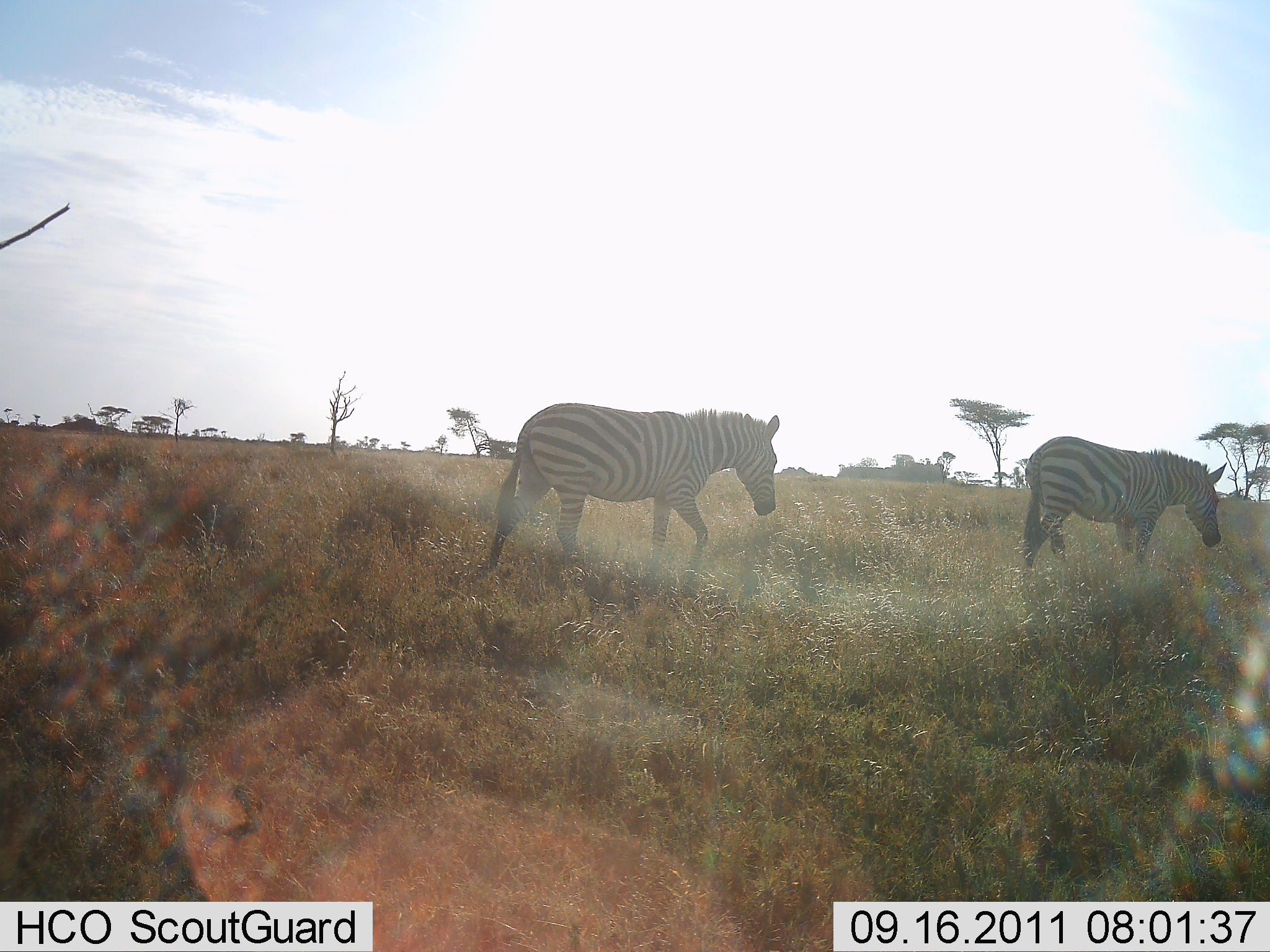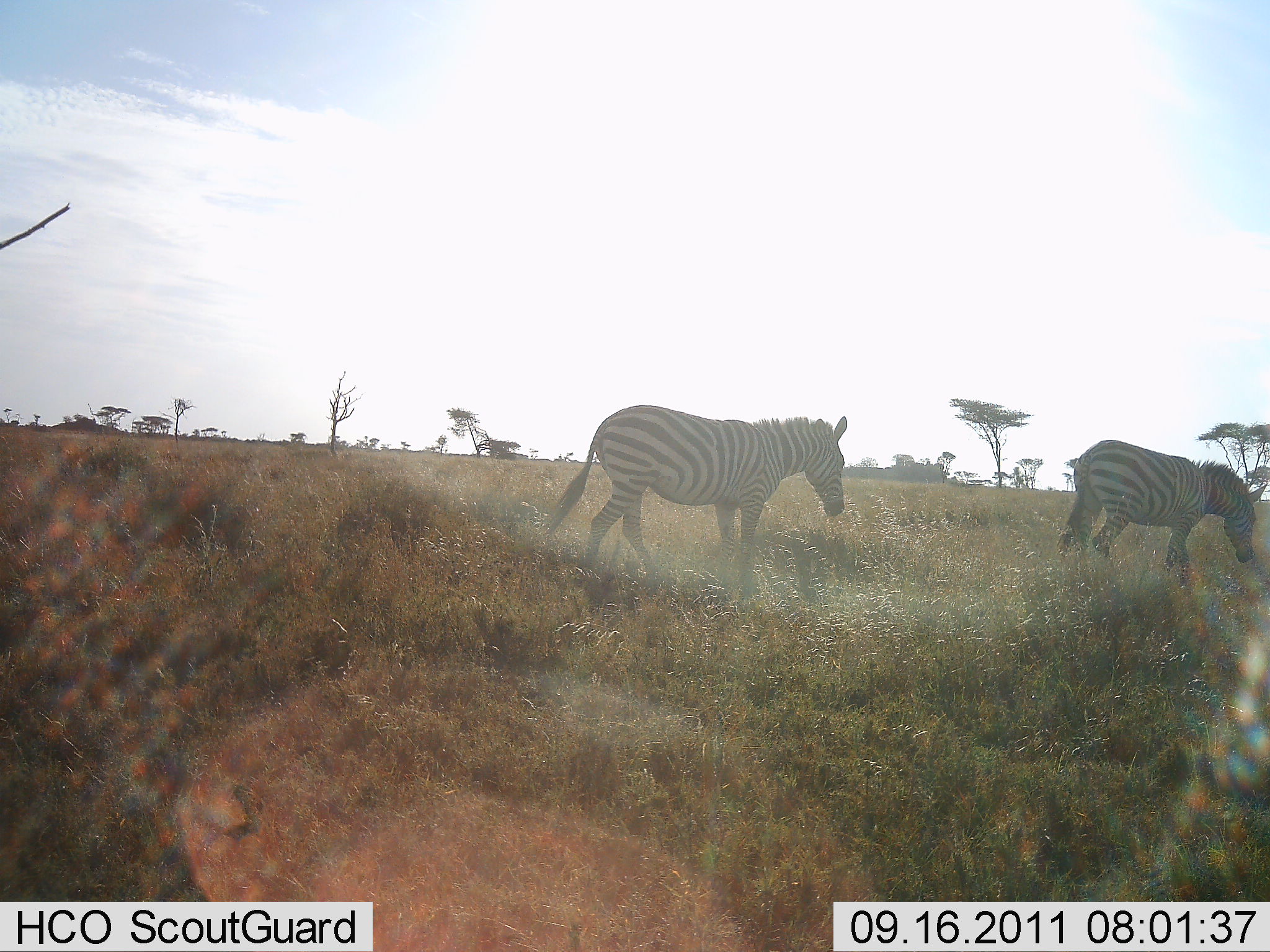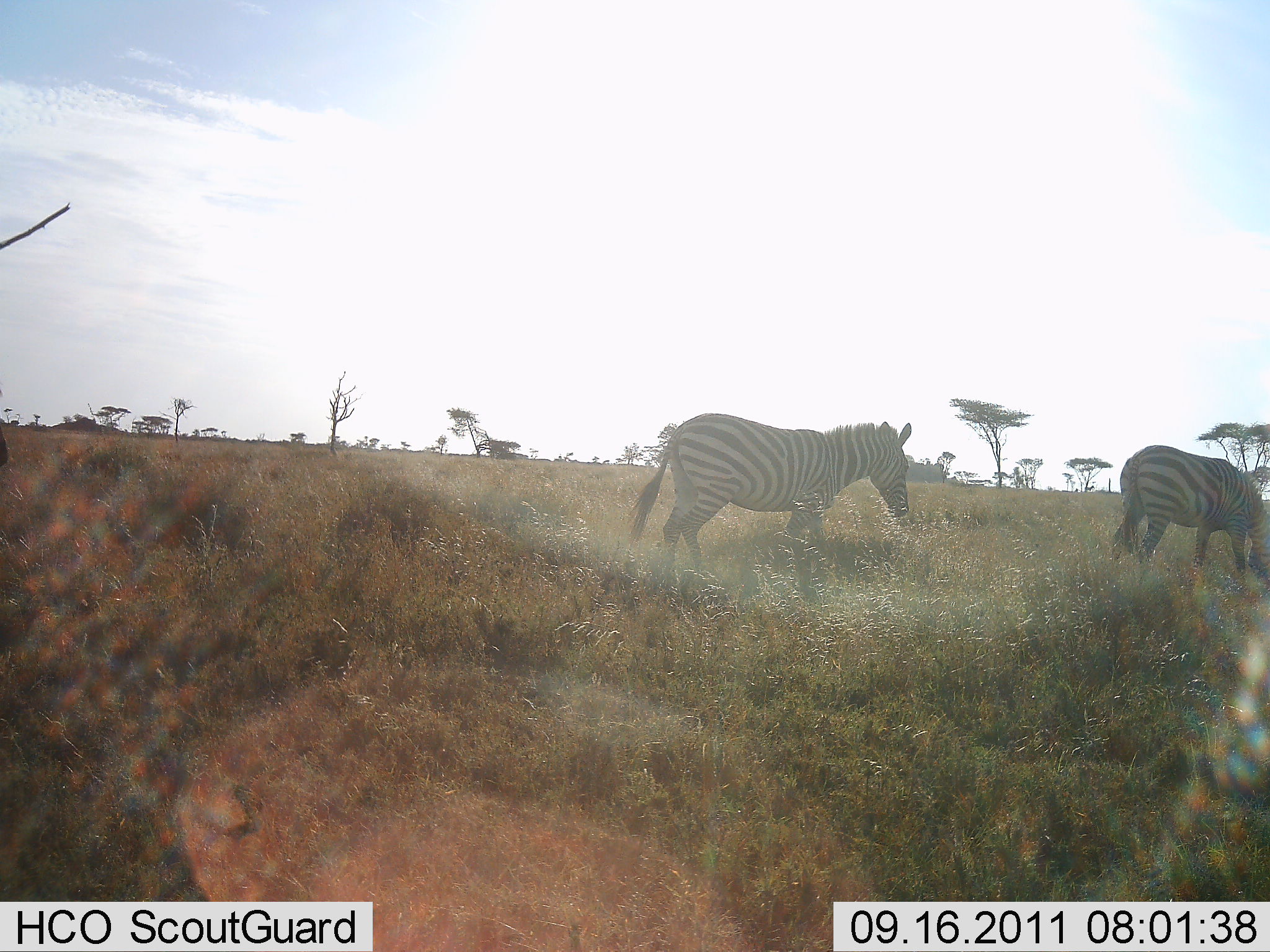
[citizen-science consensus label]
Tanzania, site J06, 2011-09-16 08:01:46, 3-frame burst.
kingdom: Animalia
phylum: Chordata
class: Mammalia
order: Perissodactyla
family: Equidae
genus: Equus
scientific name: Equus quagga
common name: plains zebra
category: zebra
Zebra (plains zebra) (Equus quagga), count 2. Behavior (volunteer vote fractions): standing 8%, resting 0%, moving 92%, interacting 0%. Young present (vote fraction): 0%. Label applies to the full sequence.